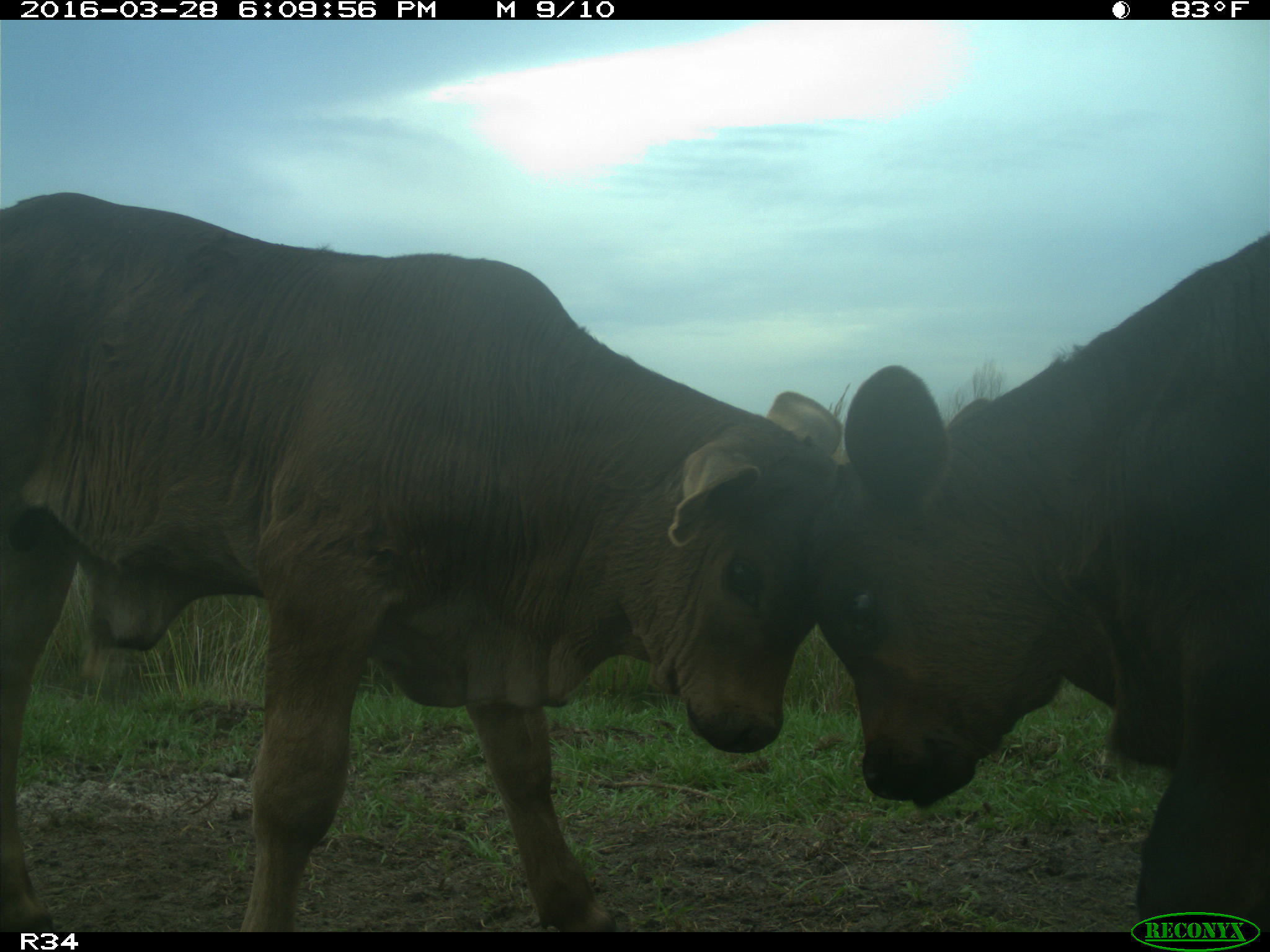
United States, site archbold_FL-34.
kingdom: Animalia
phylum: Chordata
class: Mammalia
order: Artiodactyla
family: Bovidae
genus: Bos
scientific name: Bos taurus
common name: domestic cow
Bos taurus (domestic cow).